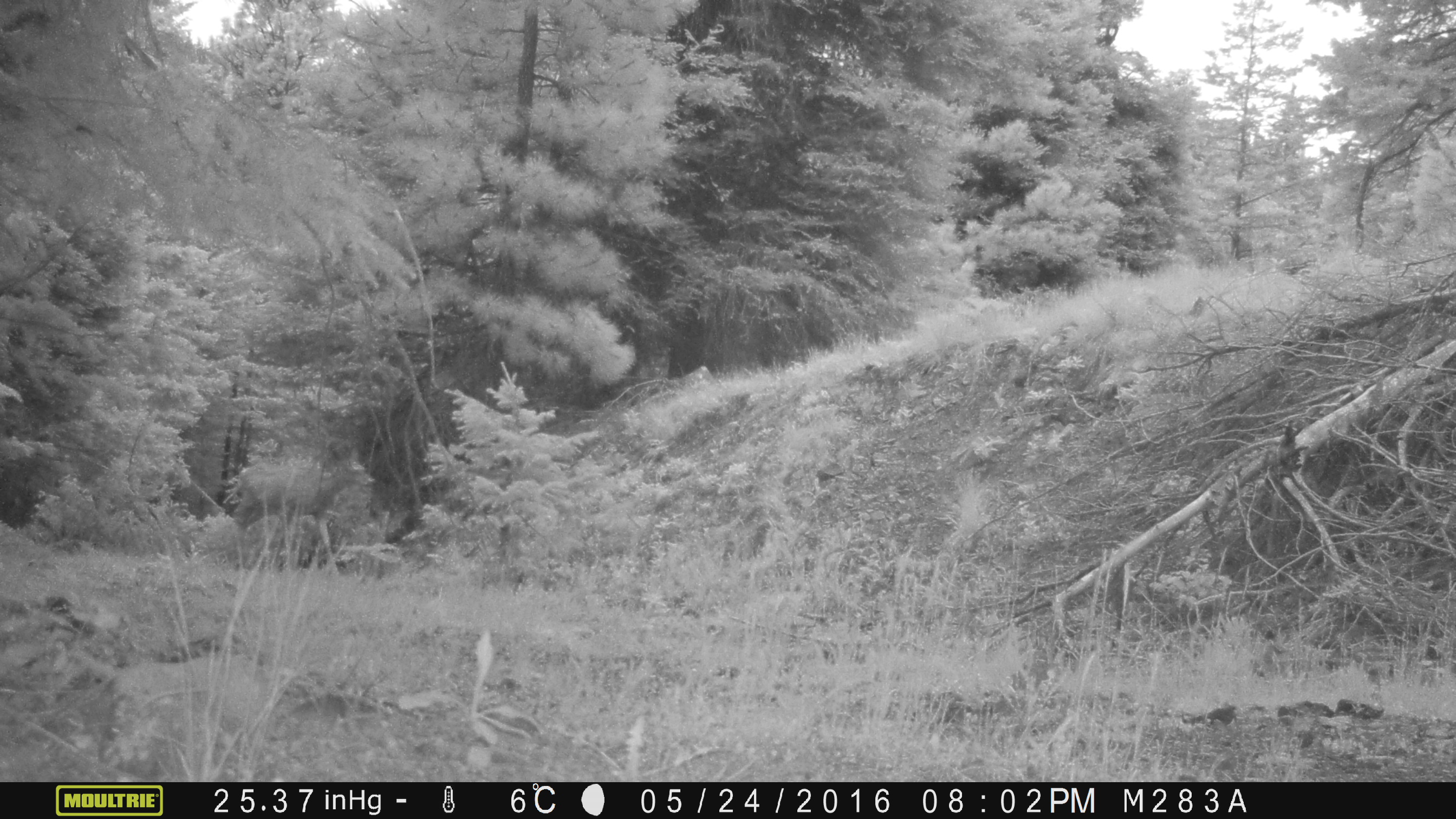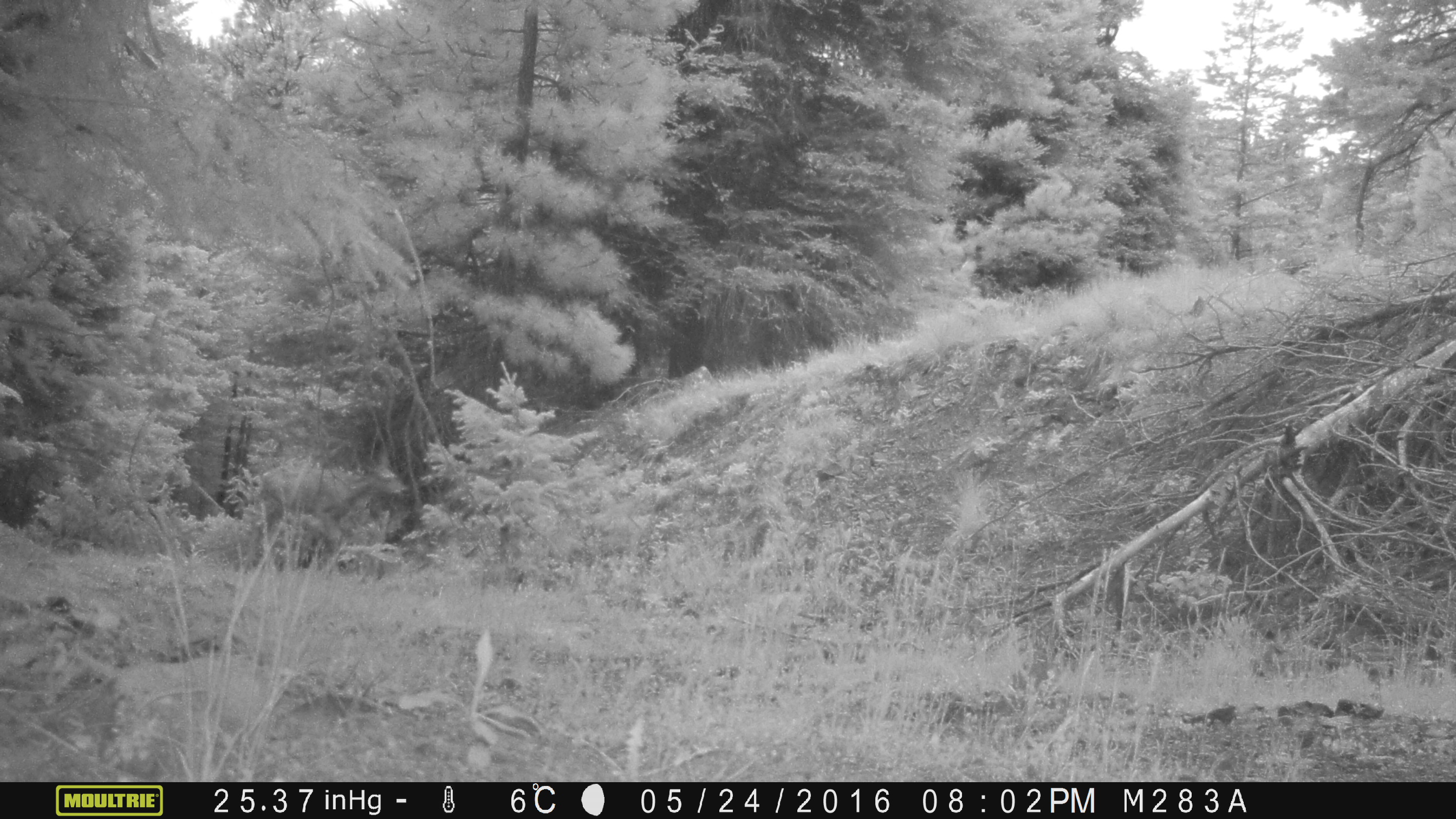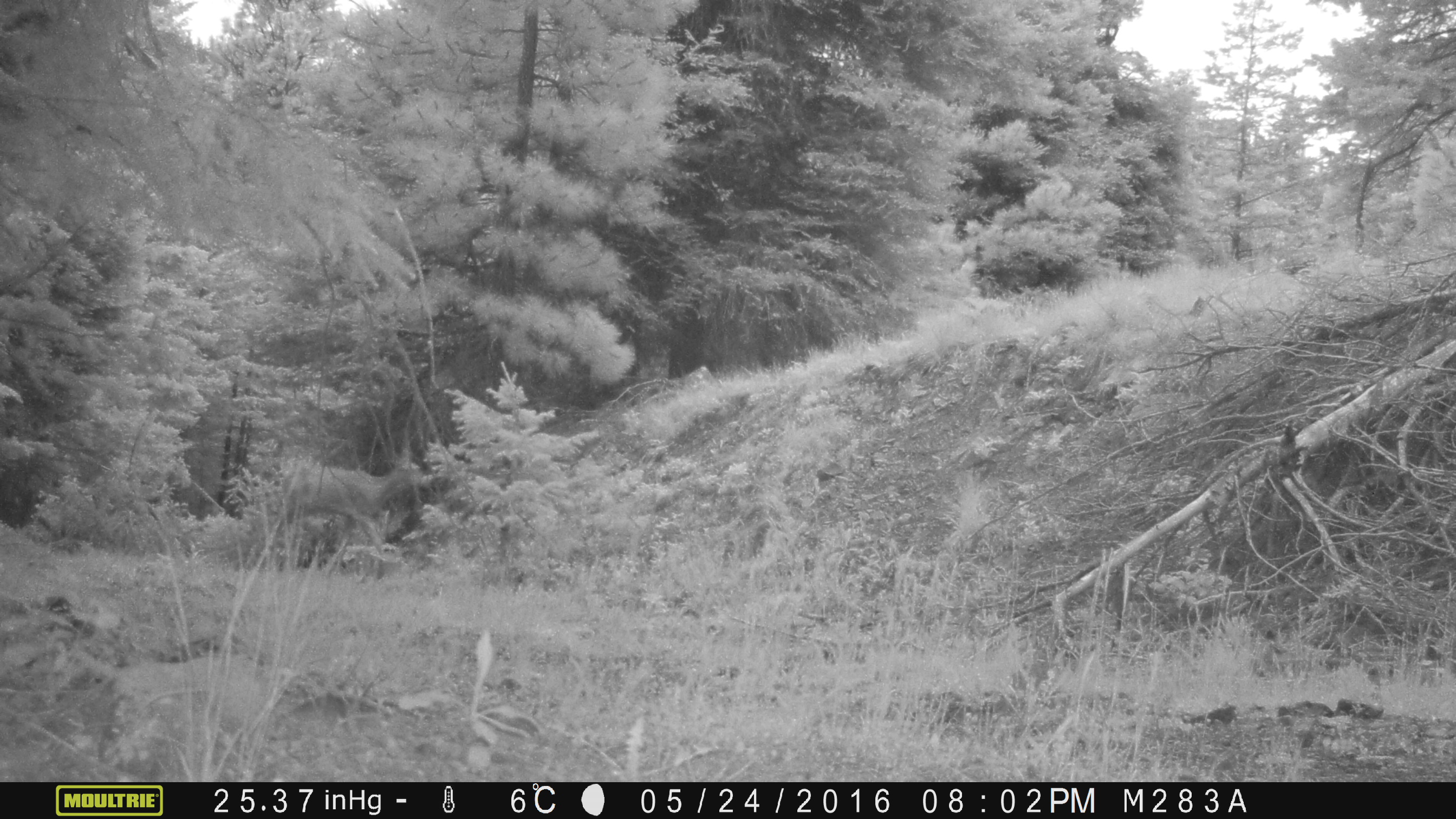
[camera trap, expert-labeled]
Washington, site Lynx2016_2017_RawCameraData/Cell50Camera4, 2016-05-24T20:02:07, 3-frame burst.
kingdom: Animalia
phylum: Chordata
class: Mammalia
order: Artiodactyla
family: Cervidae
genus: Odocoileus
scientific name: Odocoileus hemionus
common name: mule deer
Odocoileus hemionus (mule deer). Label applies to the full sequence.